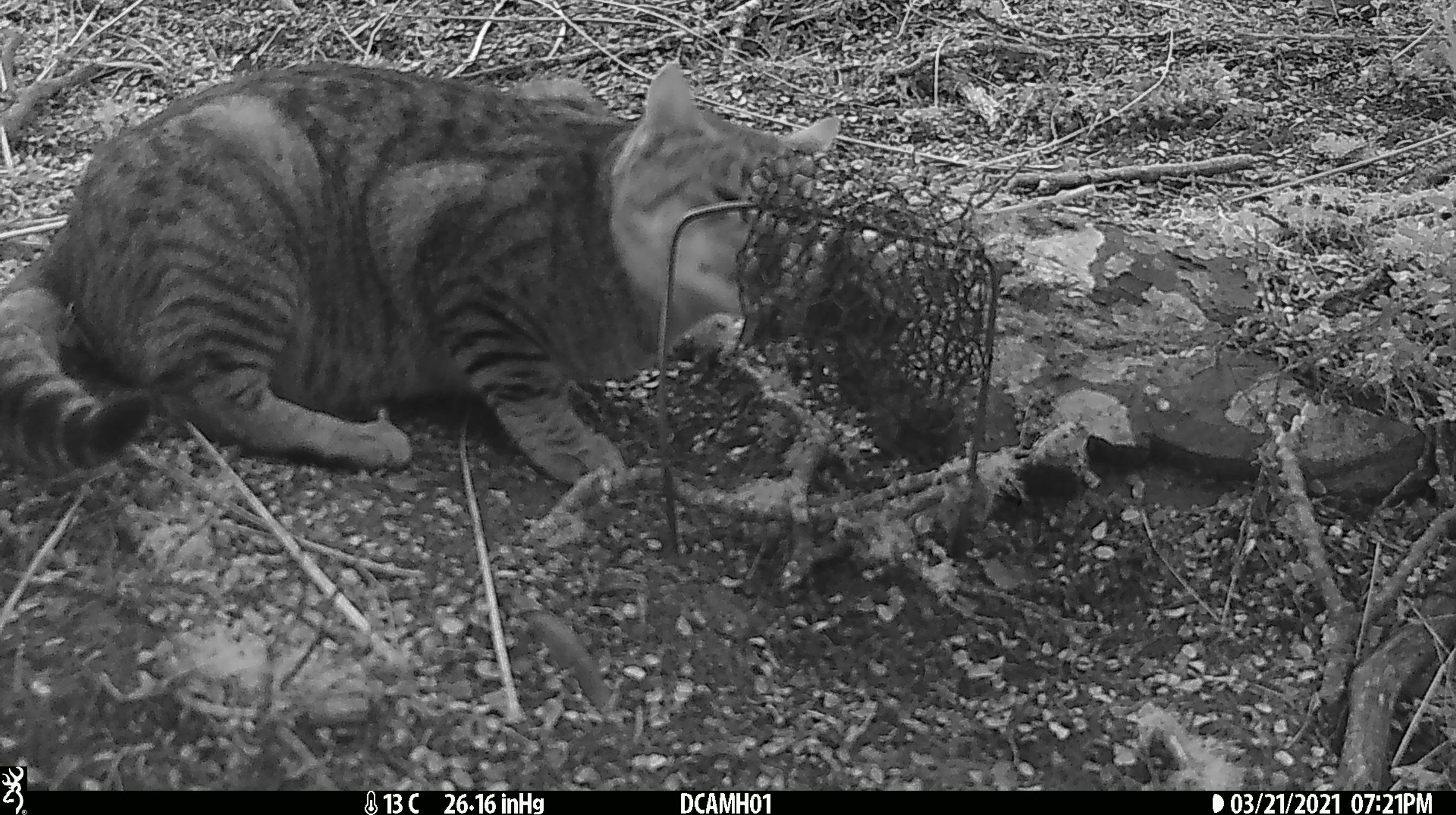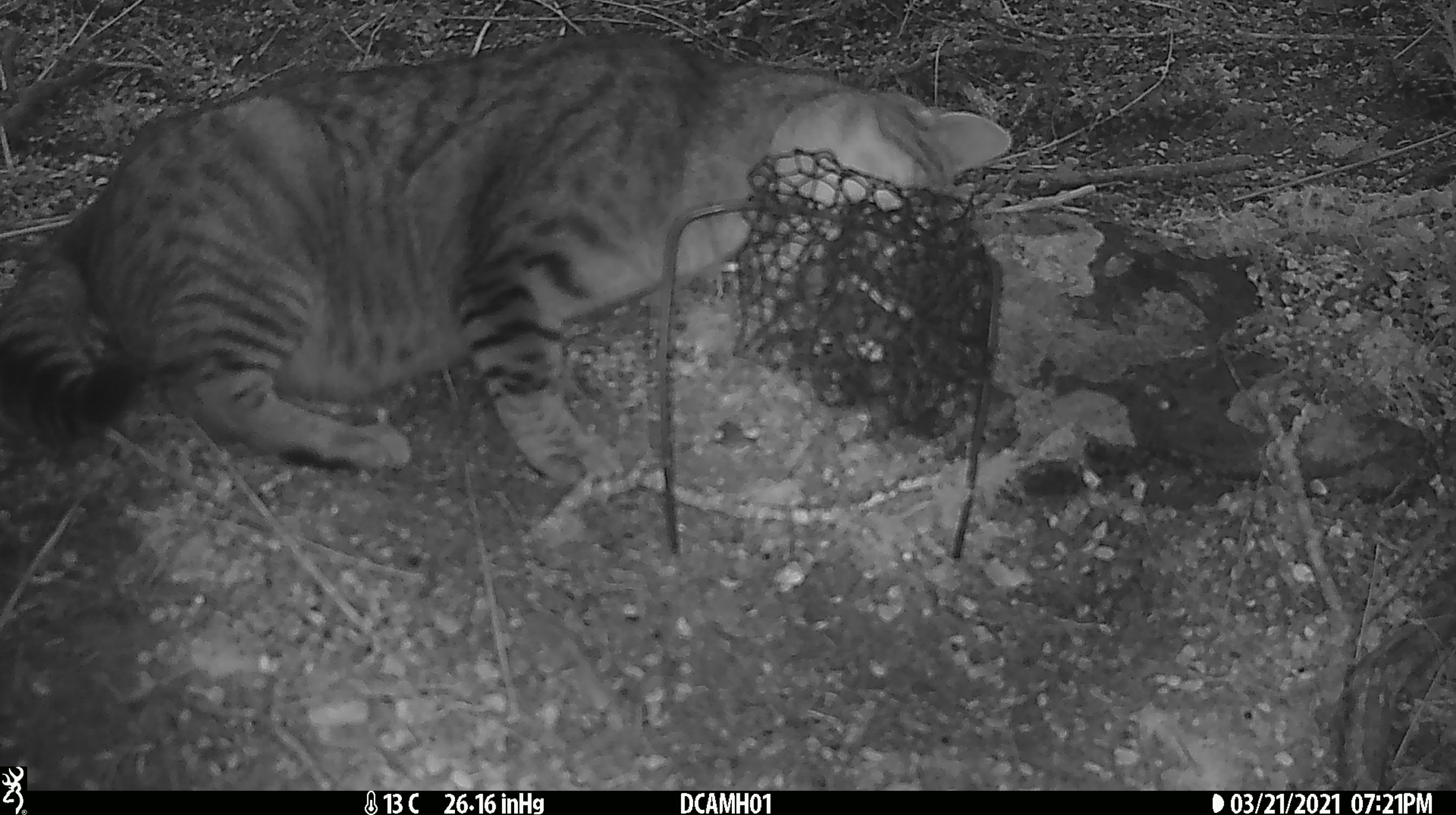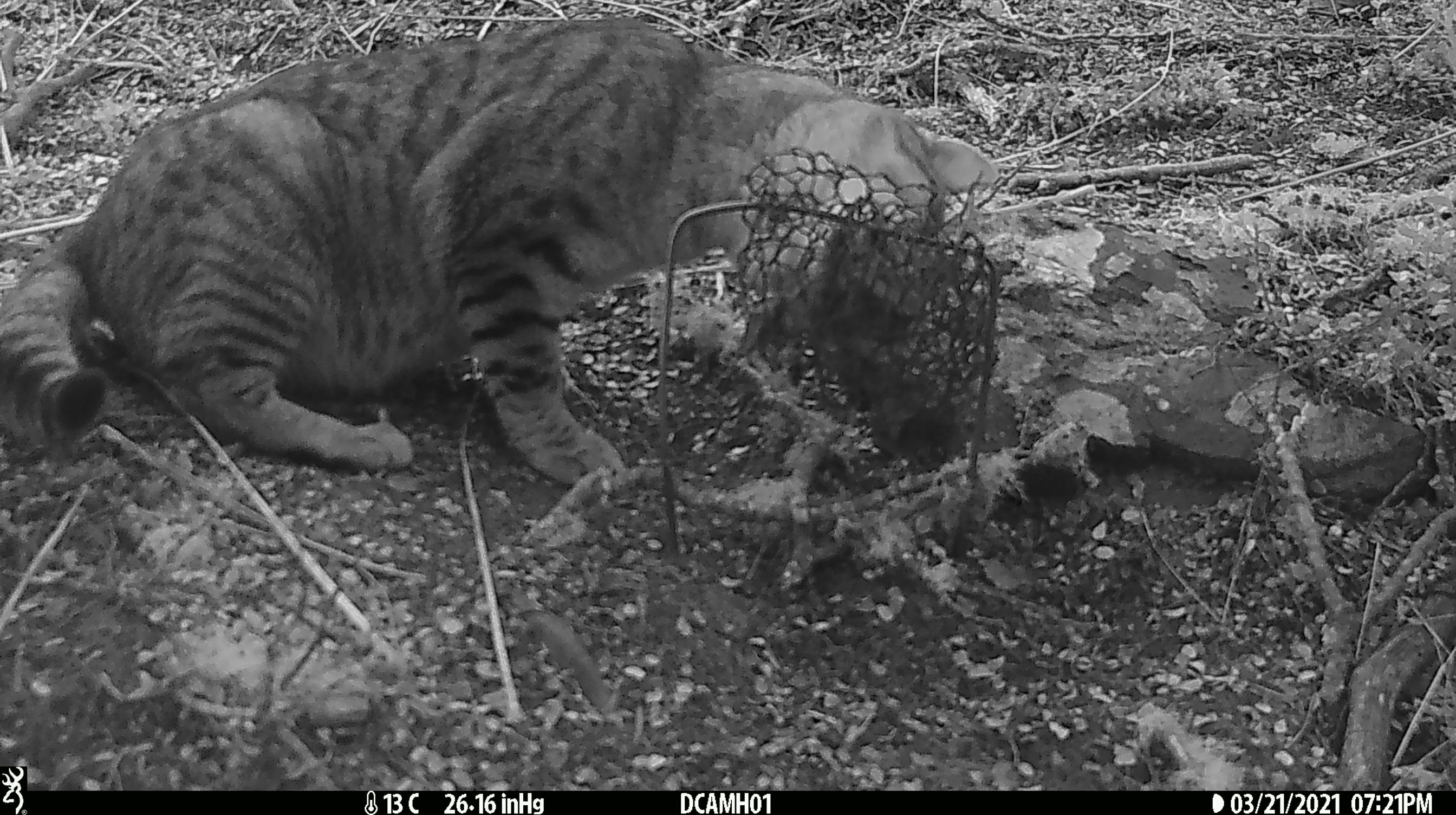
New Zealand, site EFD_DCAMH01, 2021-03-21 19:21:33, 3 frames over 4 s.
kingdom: Animalia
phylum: Chordata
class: Mammalia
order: Carnivora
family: Felidae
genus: Felis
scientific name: Felis catus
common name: domestic cat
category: cat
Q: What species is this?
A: Cat (domestic cat) (Felis catus).